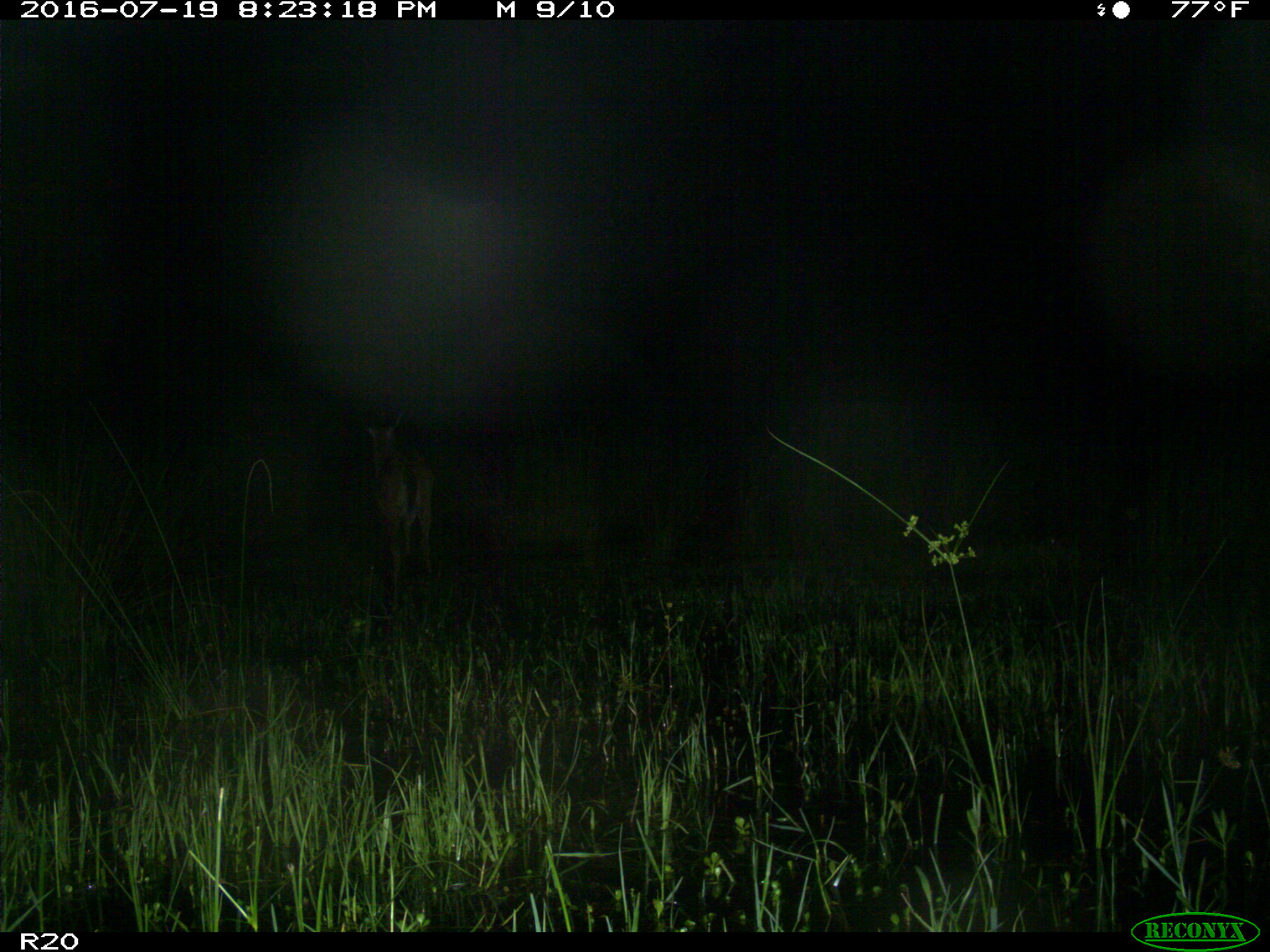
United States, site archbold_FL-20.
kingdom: Animalia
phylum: Chordata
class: Mammalia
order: Artiodactyla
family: Cervidae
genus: Odocoileus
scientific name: Odocoileus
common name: deer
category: unidentified deer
Unidentified deer (deer) (Odocoileus).